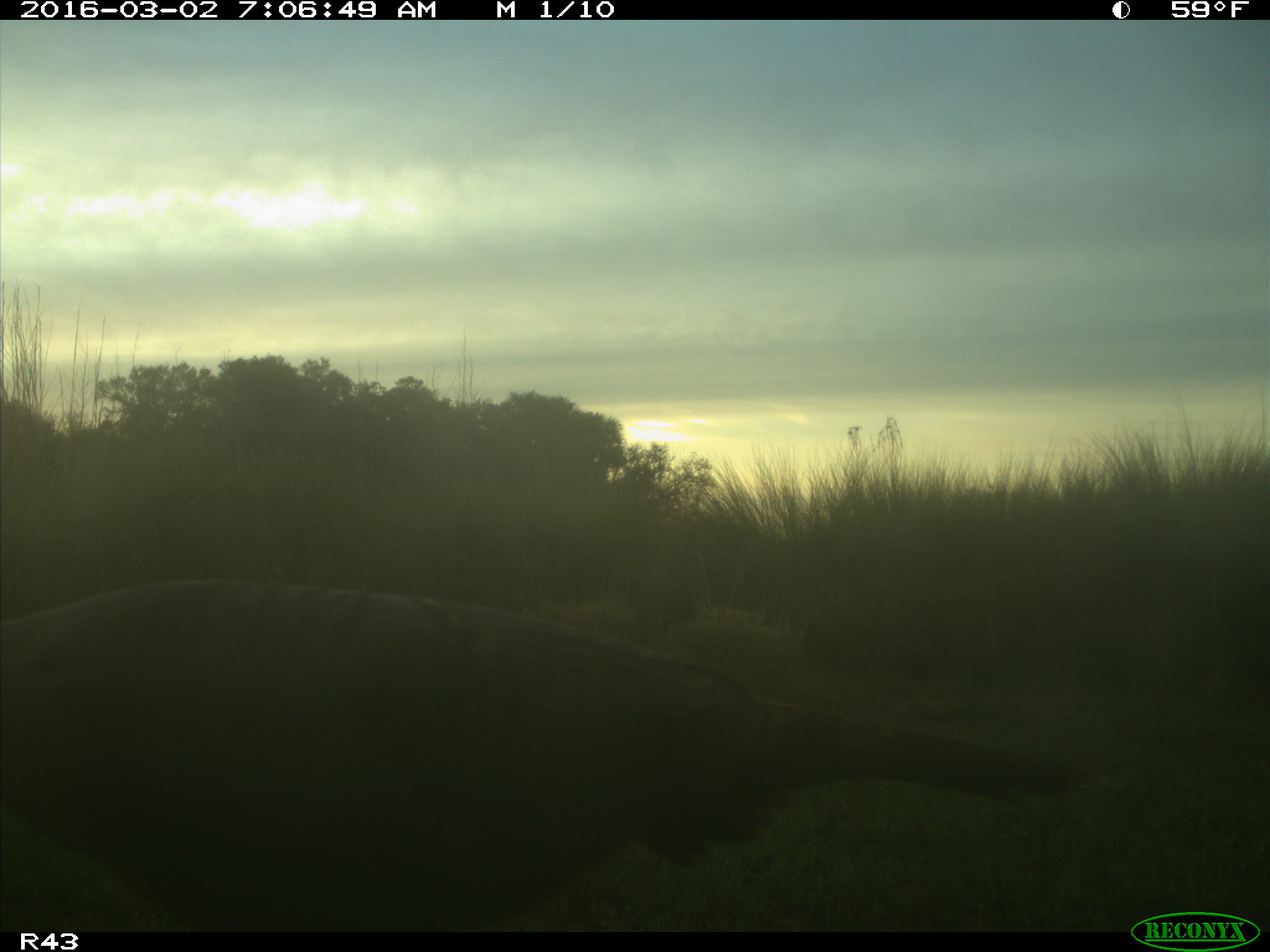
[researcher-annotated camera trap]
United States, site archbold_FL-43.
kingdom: Animalia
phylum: Chordata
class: Aves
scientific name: Aves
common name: birds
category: unidentified bird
Unidentified bird (birds) (Aves).